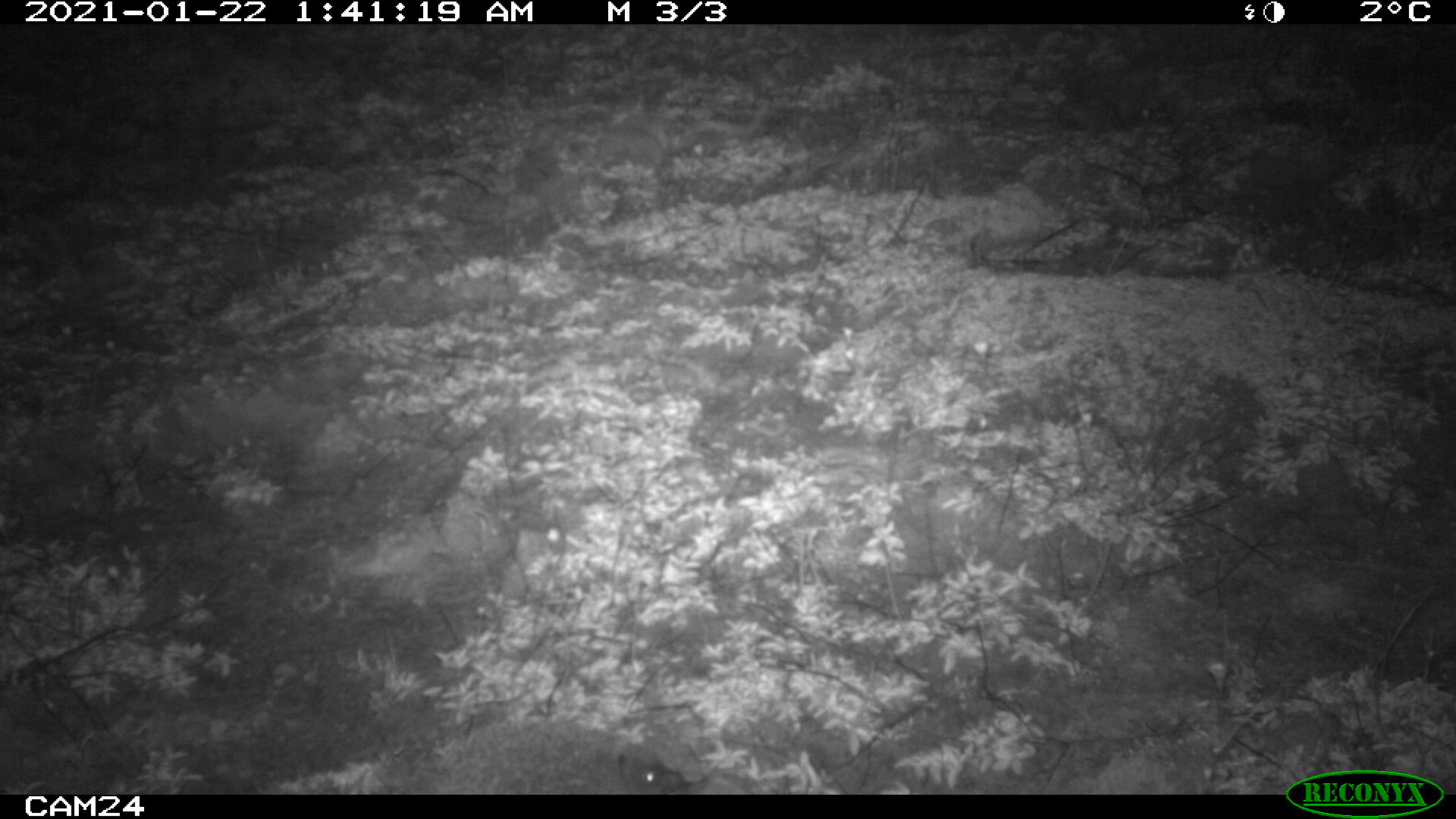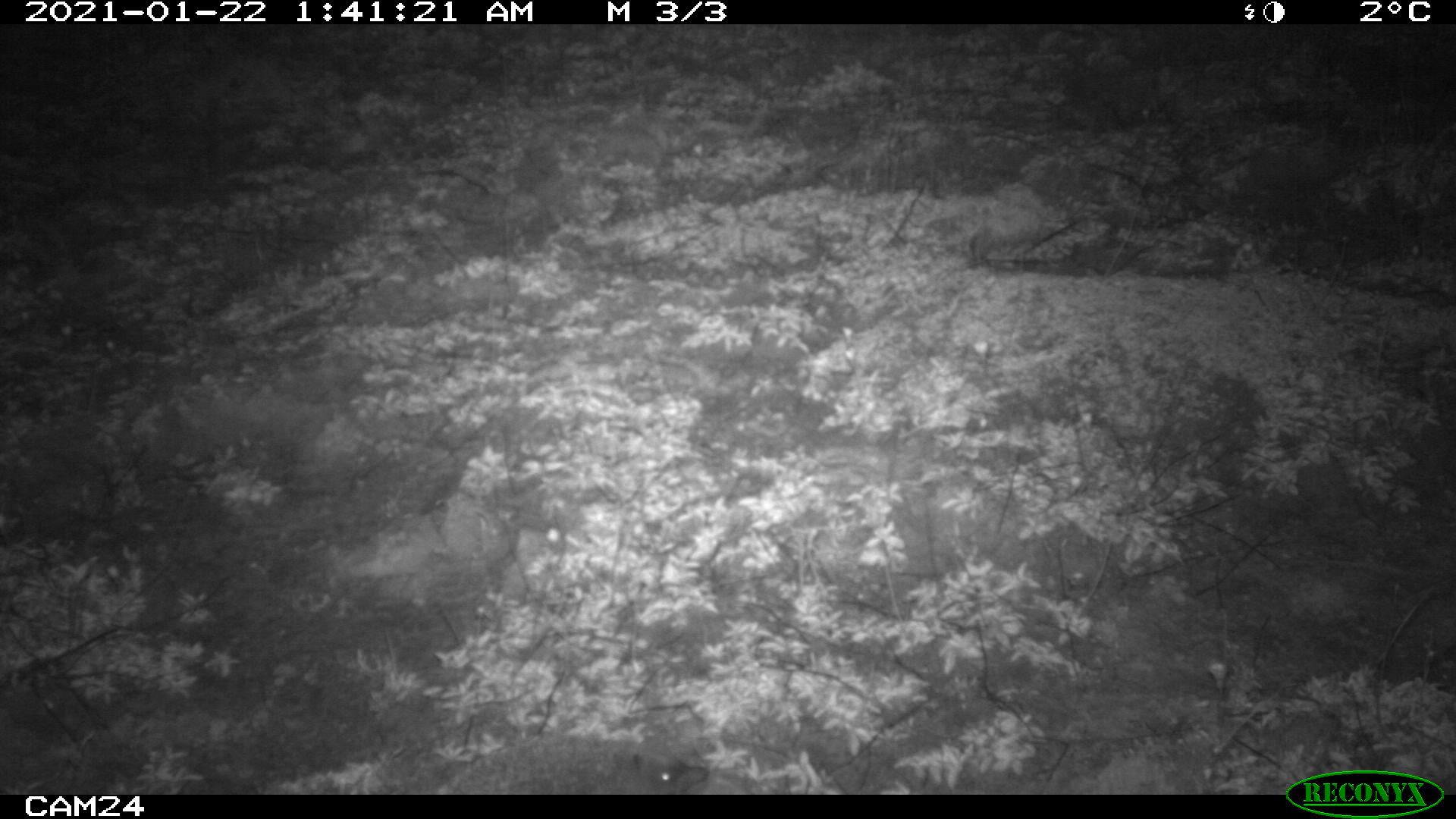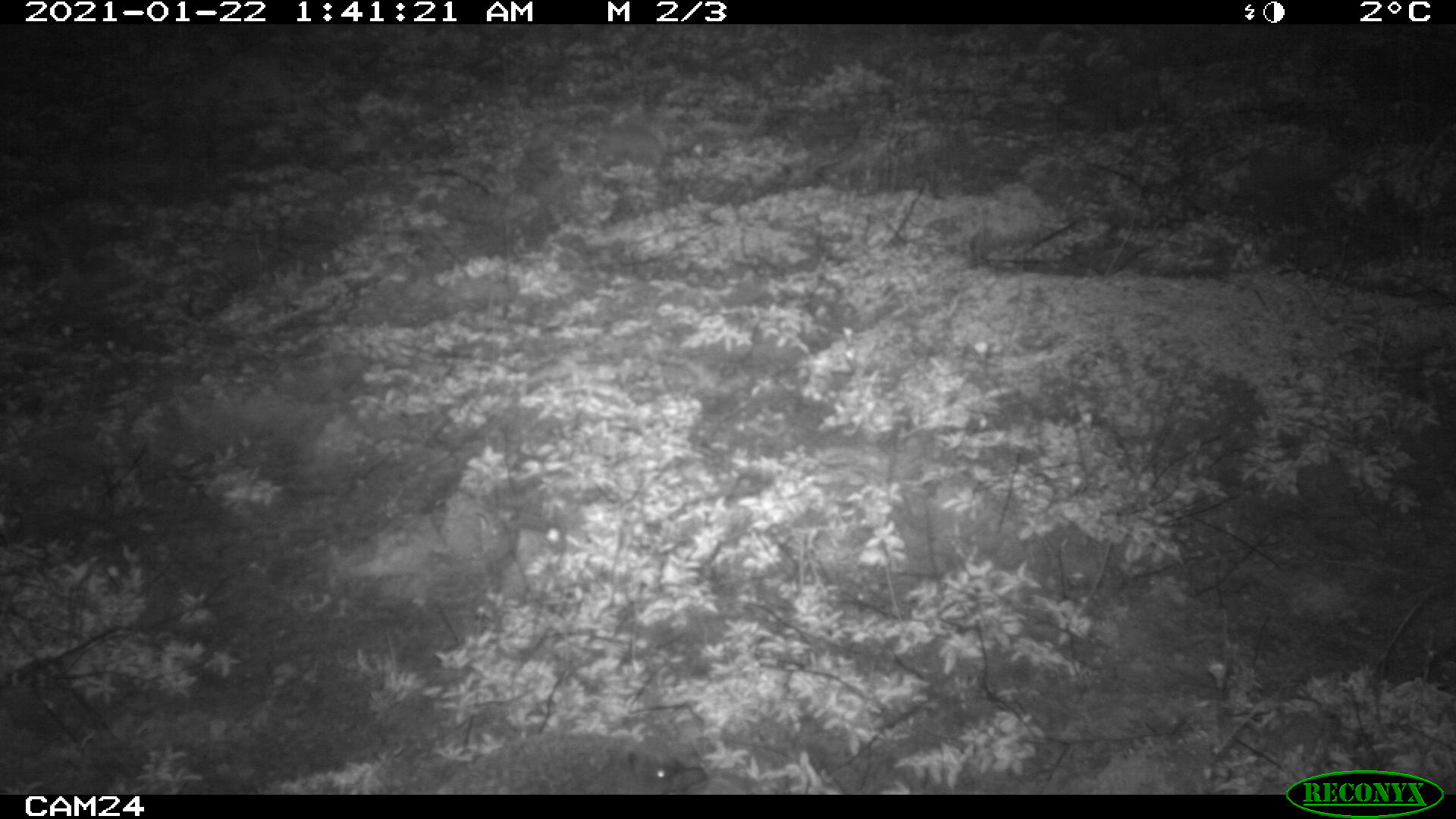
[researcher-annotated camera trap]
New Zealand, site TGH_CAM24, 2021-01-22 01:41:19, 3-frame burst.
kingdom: Animalia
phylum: Chordata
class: Mammalia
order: Eulipotyphla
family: Erinaceidae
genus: Erinaceus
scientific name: Erinaceus europaeus europaeus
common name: european hedgehog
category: hedgehog